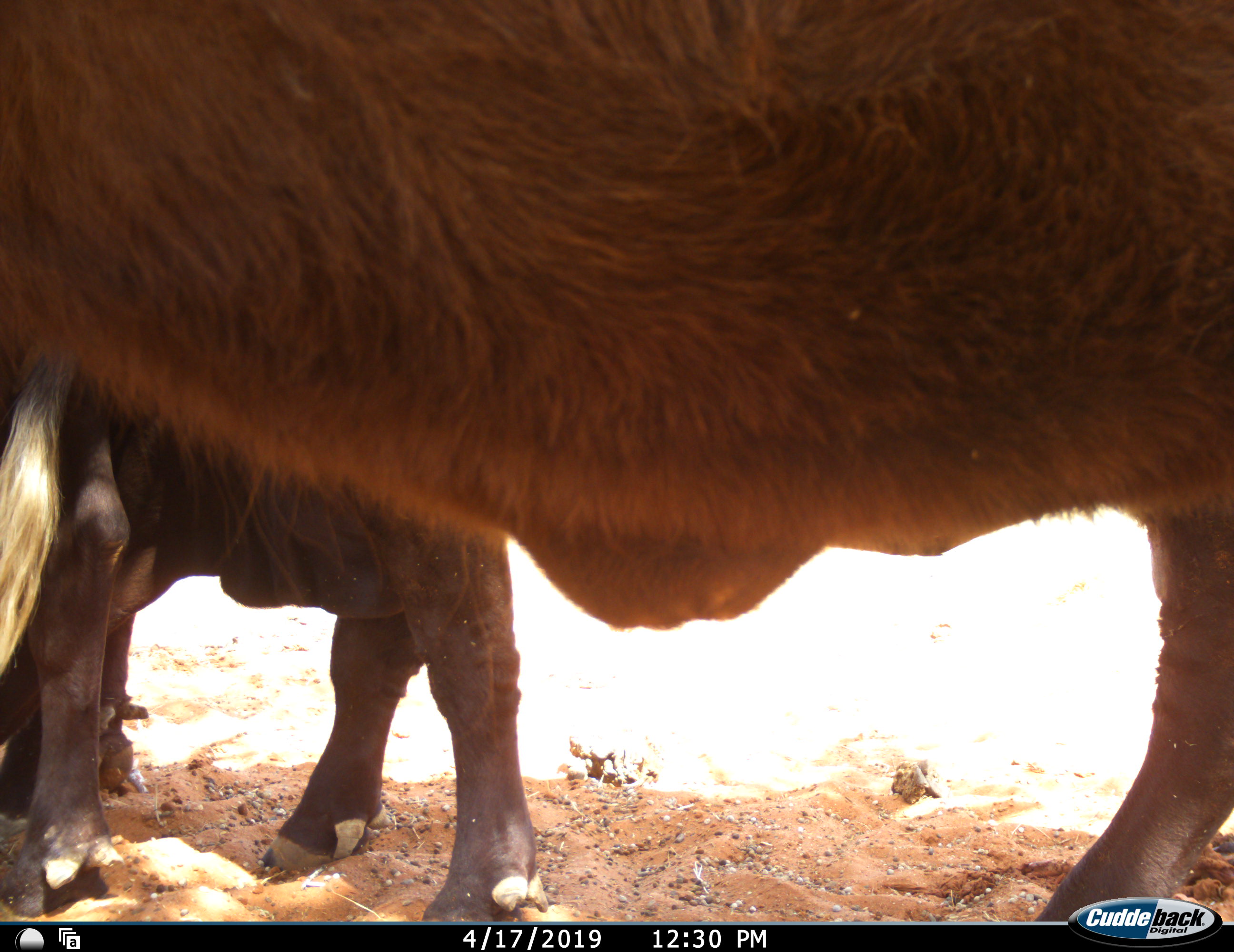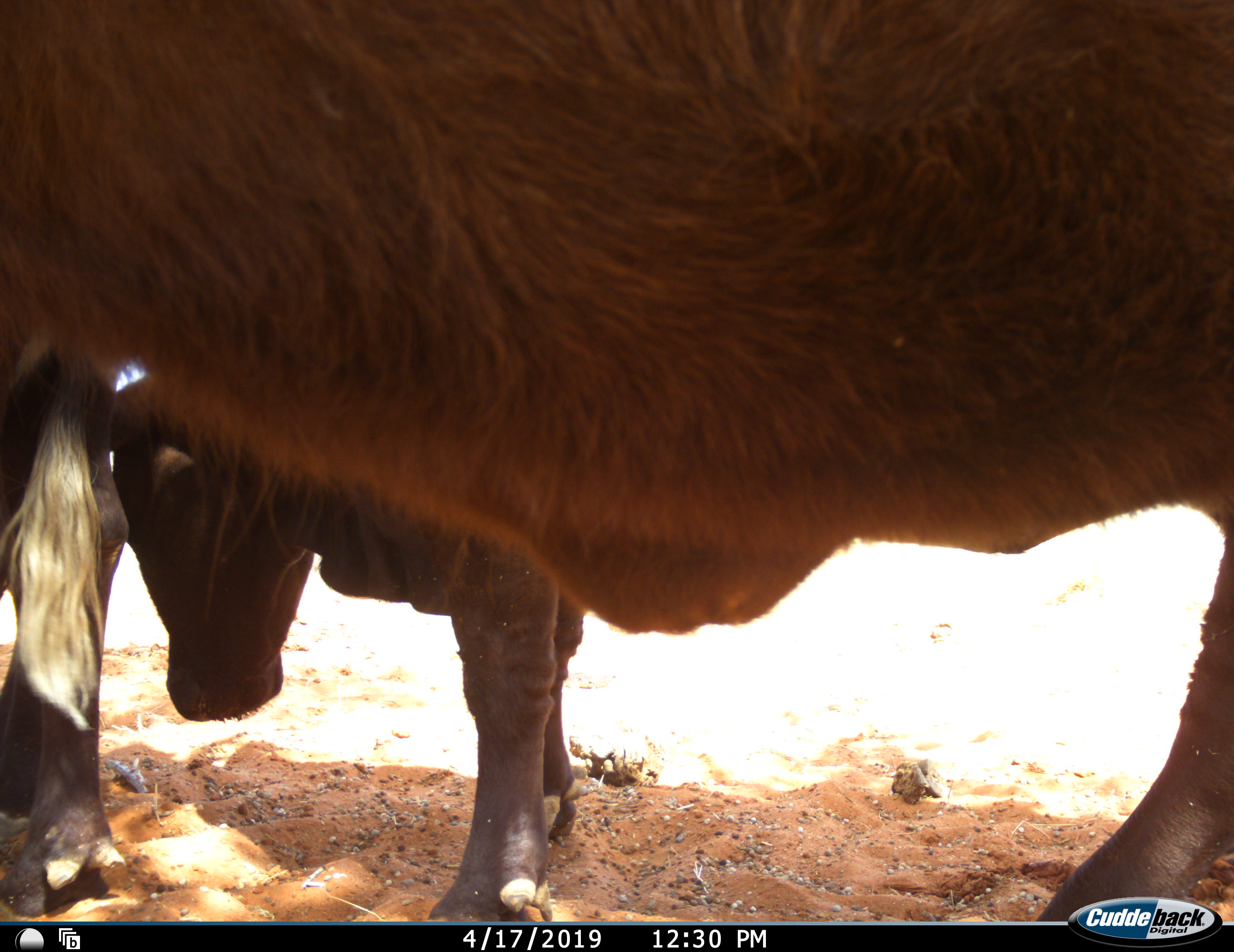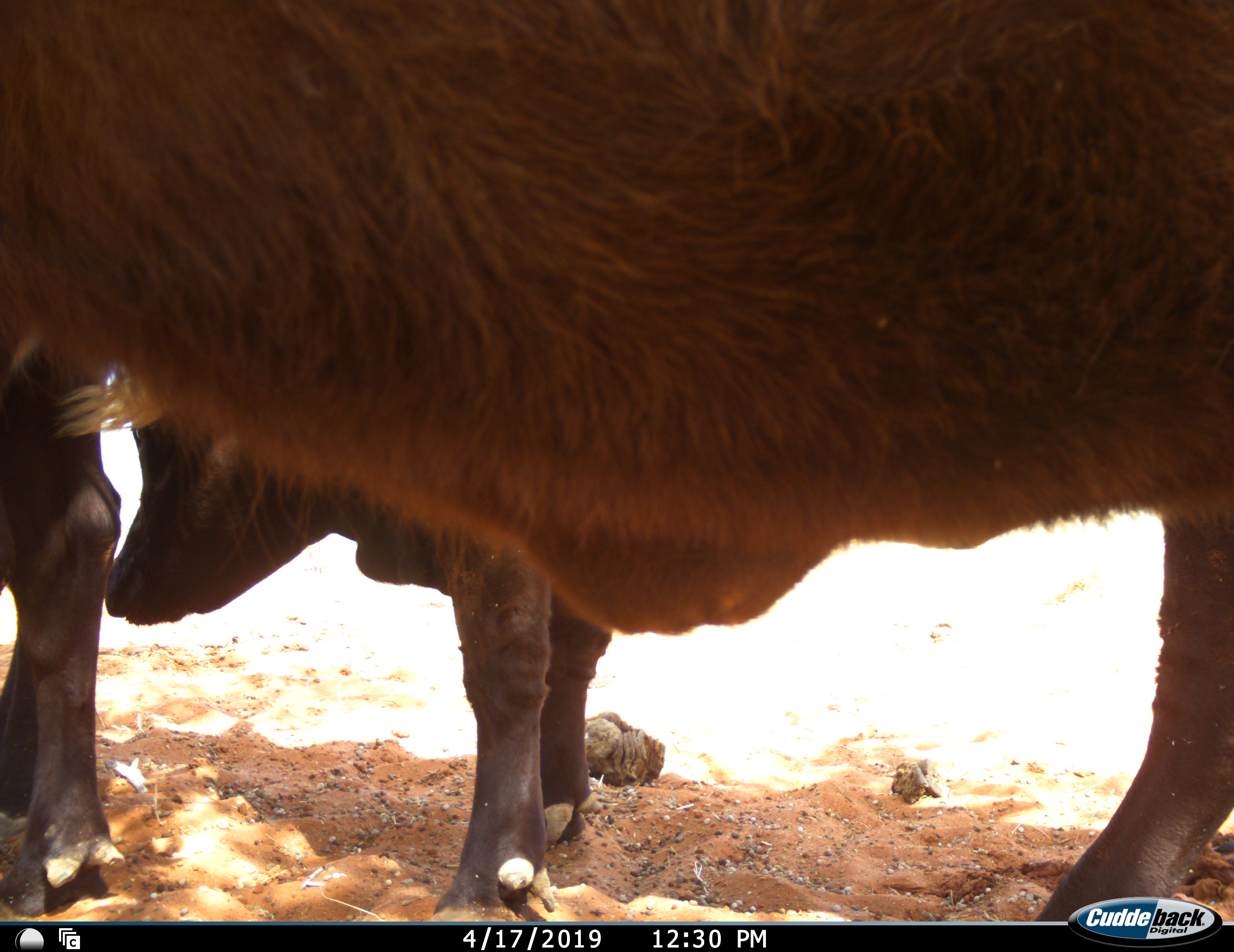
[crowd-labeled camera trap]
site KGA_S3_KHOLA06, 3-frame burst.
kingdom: Animalia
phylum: Chordata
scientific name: Vertebrata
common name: domestic animal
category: domesticanimal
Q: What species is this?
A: Domesticanimal (domestic animal) (Vertebrata).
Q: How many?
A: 3.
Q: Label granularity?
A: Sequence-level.